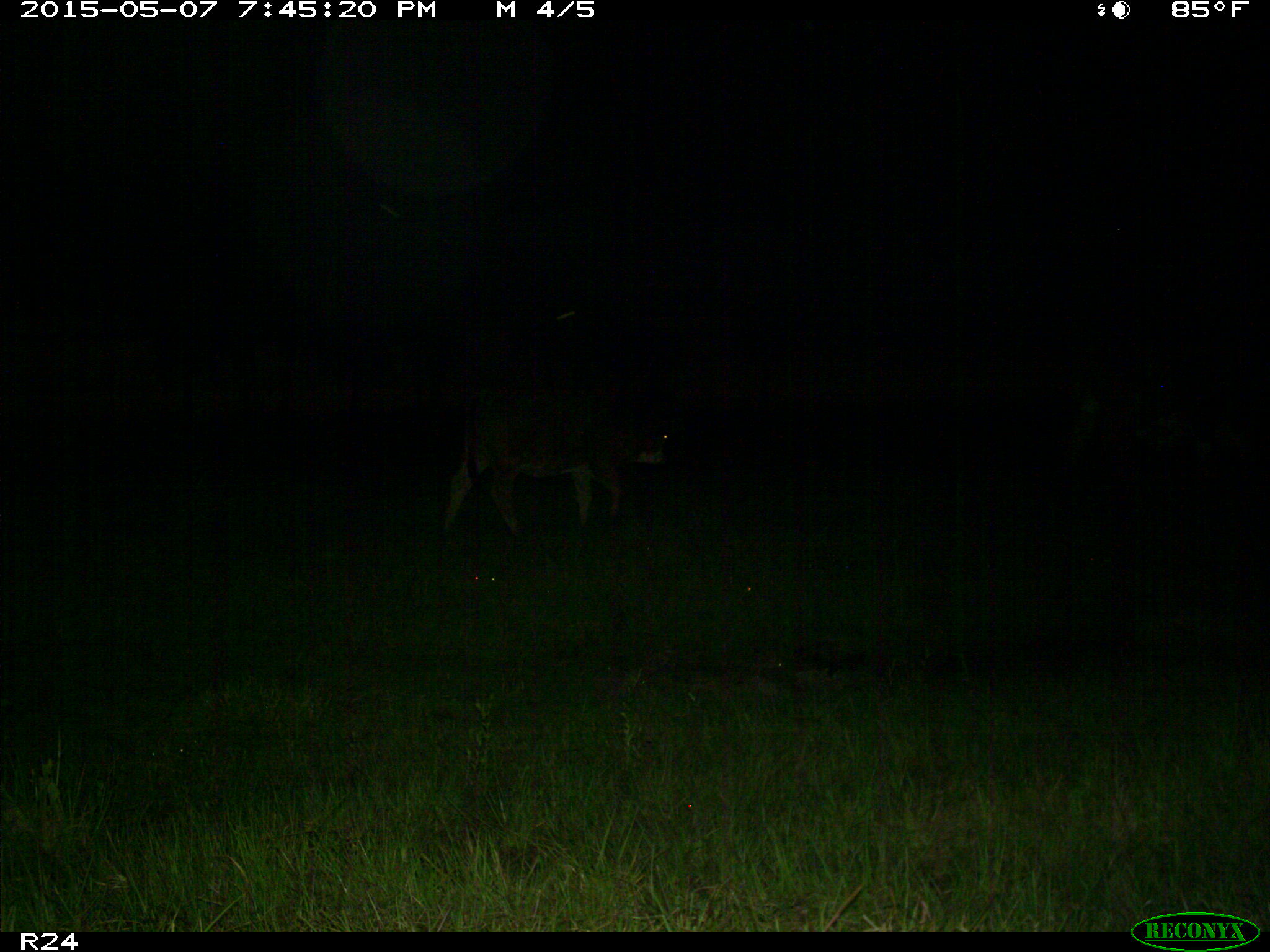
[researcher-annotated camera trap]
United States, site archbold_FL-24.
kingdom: Animalia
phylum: Chordata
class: Mammalia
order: Artiodactyla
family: Bovidae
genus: Bos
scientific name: Bos taurus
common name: domestic cow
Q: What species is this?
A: Bos taurus (domestic cow).